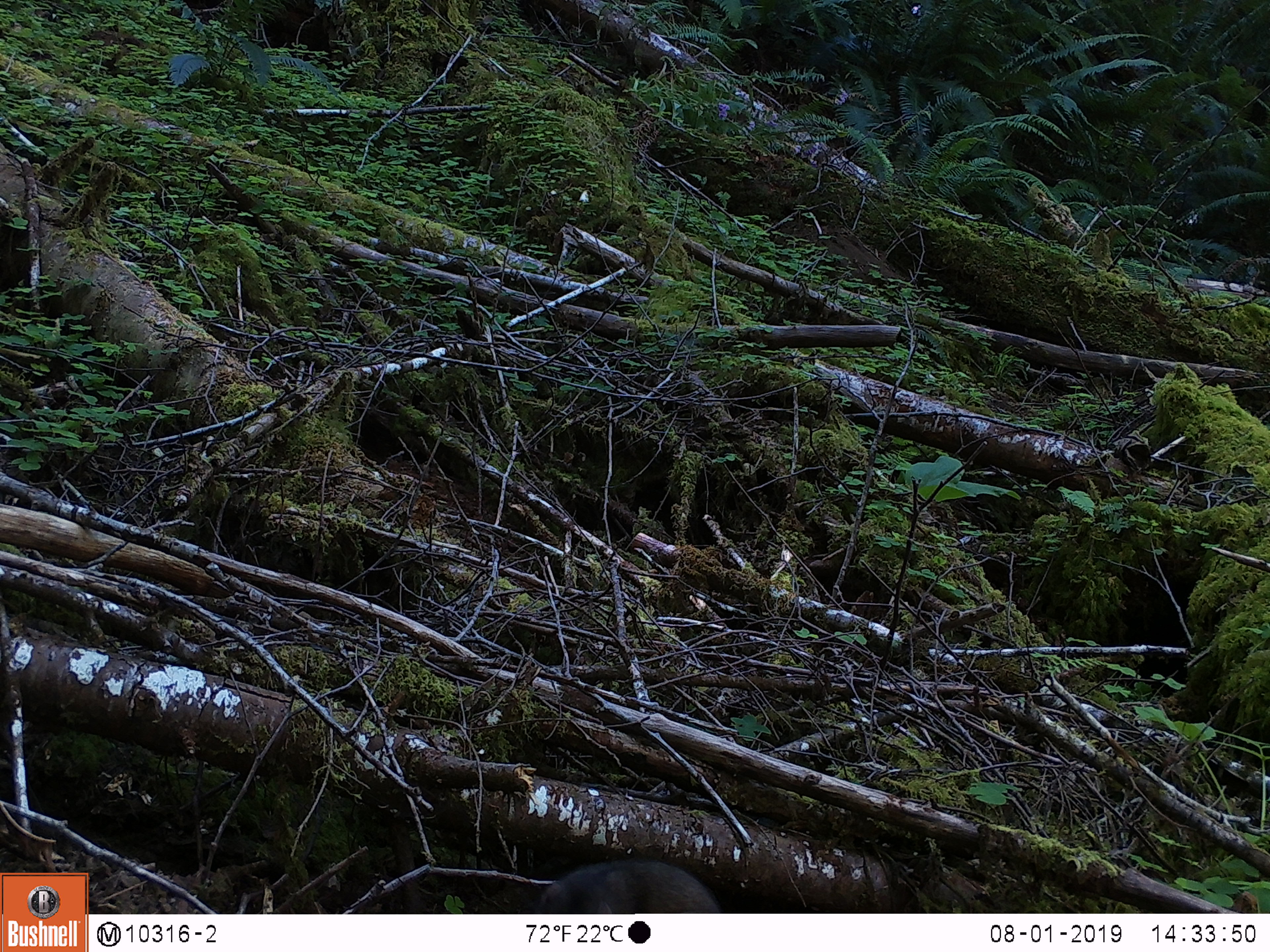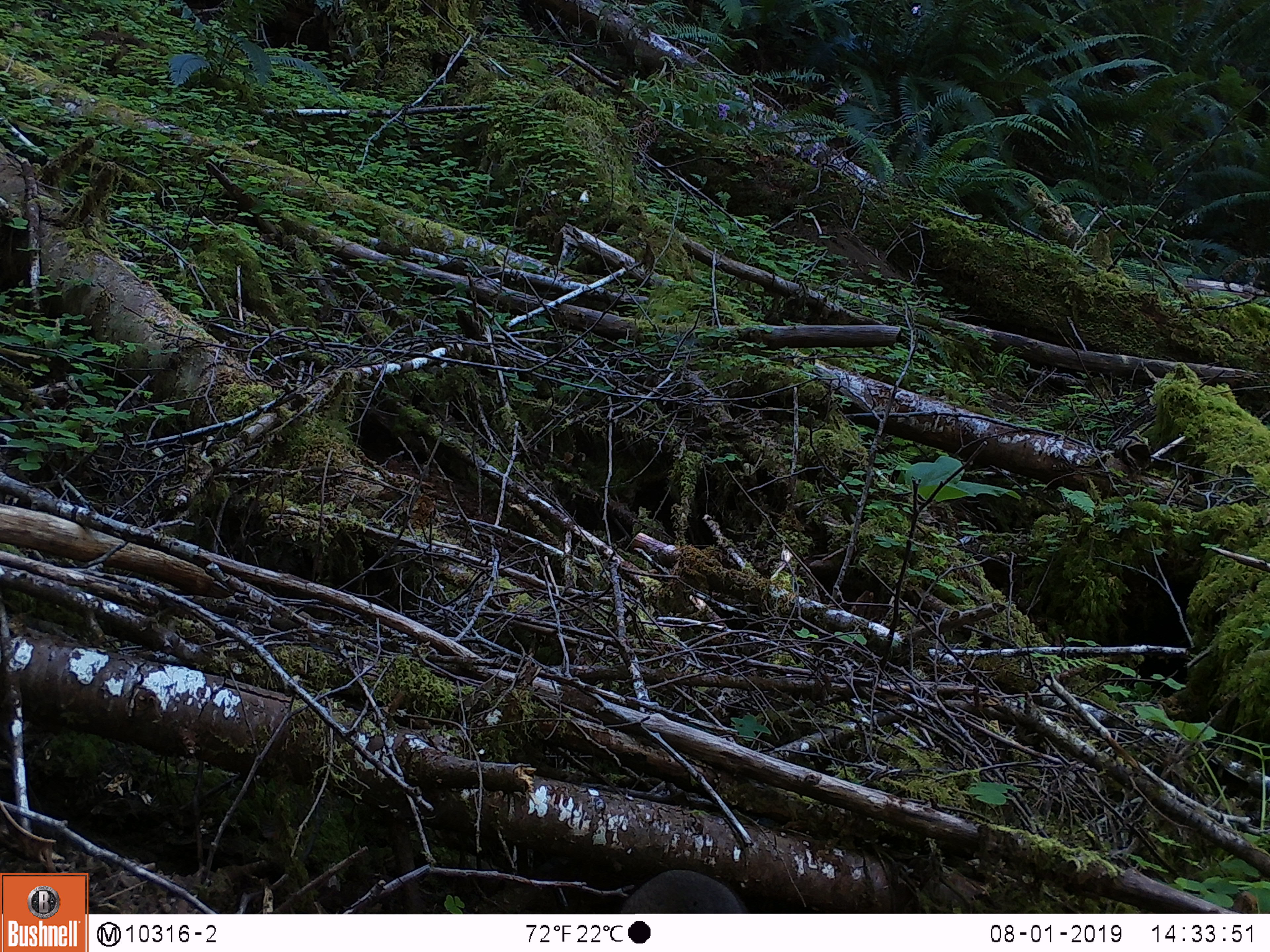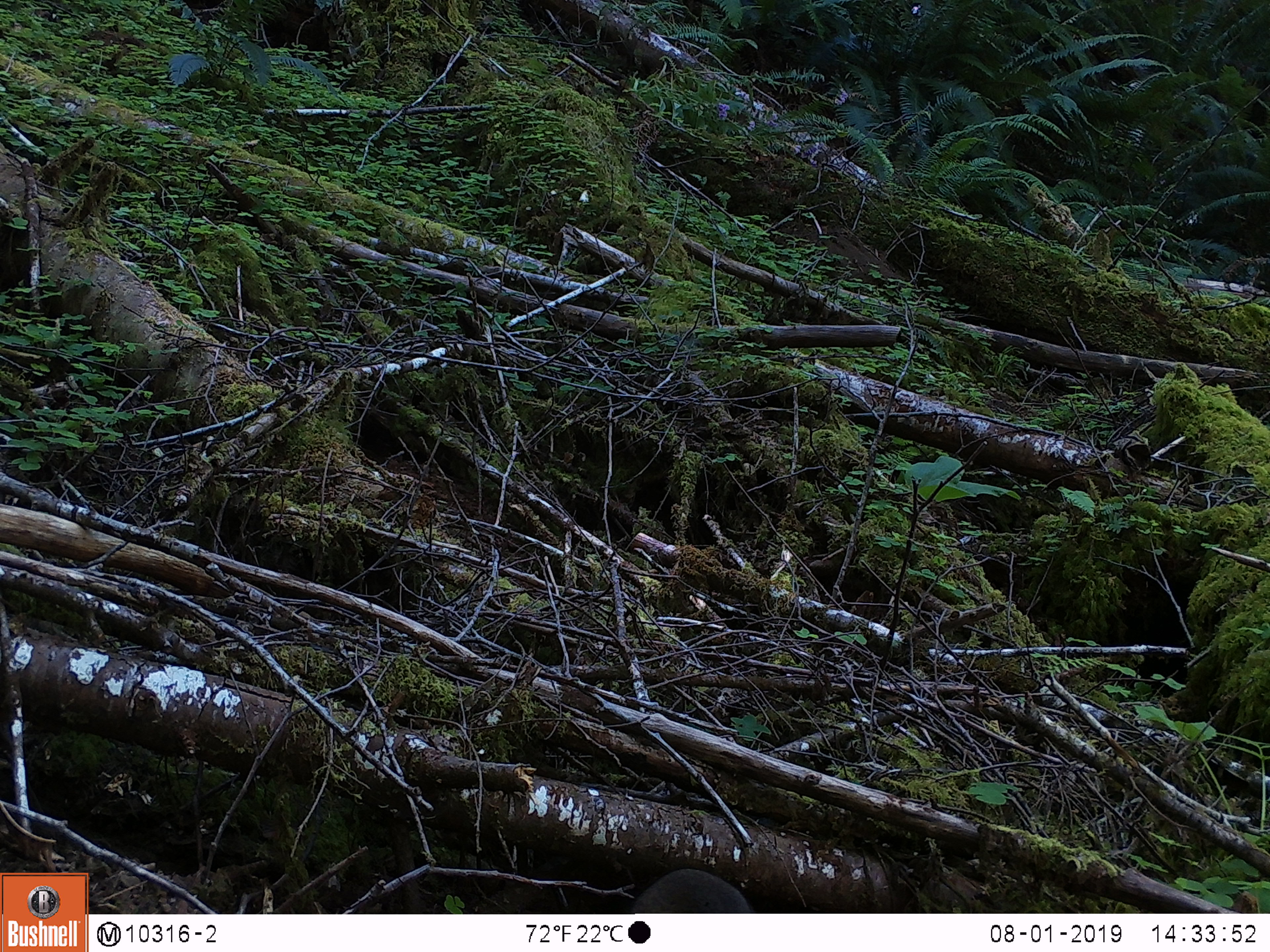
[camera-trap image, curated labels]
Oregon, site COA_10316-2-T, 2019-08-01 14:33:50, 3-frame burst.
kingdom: Animalia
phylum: Chordata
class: Mammalia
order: Rodentia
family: Aplodontiidae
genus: Aplodontia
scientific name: Aplodontia rufa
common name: mountain beaver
Mountain beaver (Aplodontia rufa).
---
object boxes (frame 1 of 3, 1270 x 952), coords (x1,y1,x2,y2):
mountain beaver: (536,859,724,911)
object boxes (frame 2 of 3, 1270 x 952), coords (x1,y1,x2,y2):
mountain beaver: (618,869,748,912)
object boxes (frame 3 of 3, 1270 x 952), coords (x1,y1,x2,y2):
mountain beaver: (633,869,751,910)